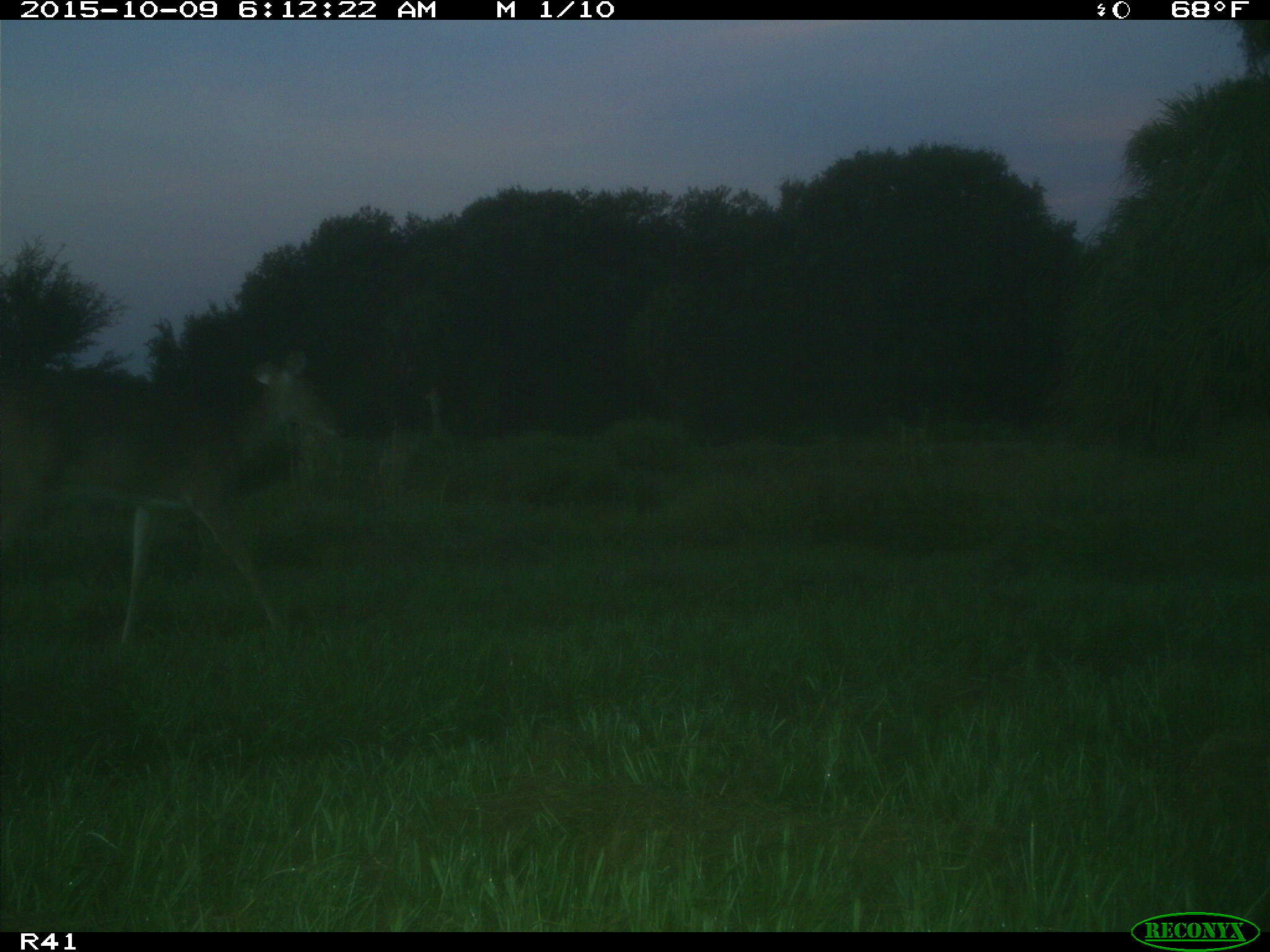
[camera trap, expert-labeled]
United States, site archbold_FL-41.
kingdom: Animalia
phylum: Chordata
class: Mammalia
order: Artiodactyla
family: Cervidae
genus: Odocoileus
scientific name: Odocoileus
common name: deer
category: unidentified deer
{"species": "unidentified deer (deer) (Odocoileus)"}